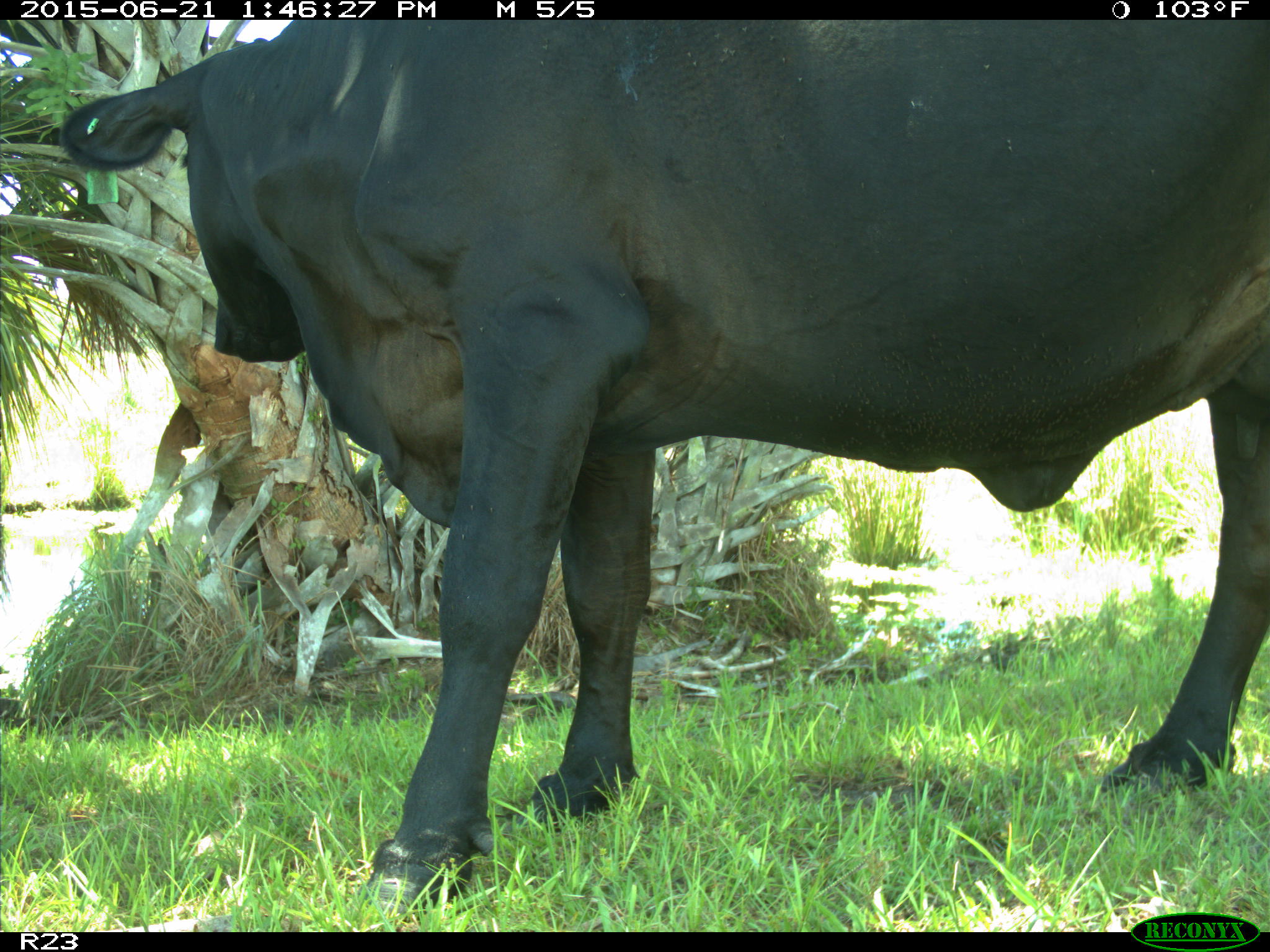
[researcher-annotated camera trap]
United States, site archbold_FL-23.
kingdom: Animalia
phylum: Chordata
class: Mammalia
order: Artiodactyla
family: Bovidae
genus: Bos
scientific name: Bos taurus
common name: domestic cow